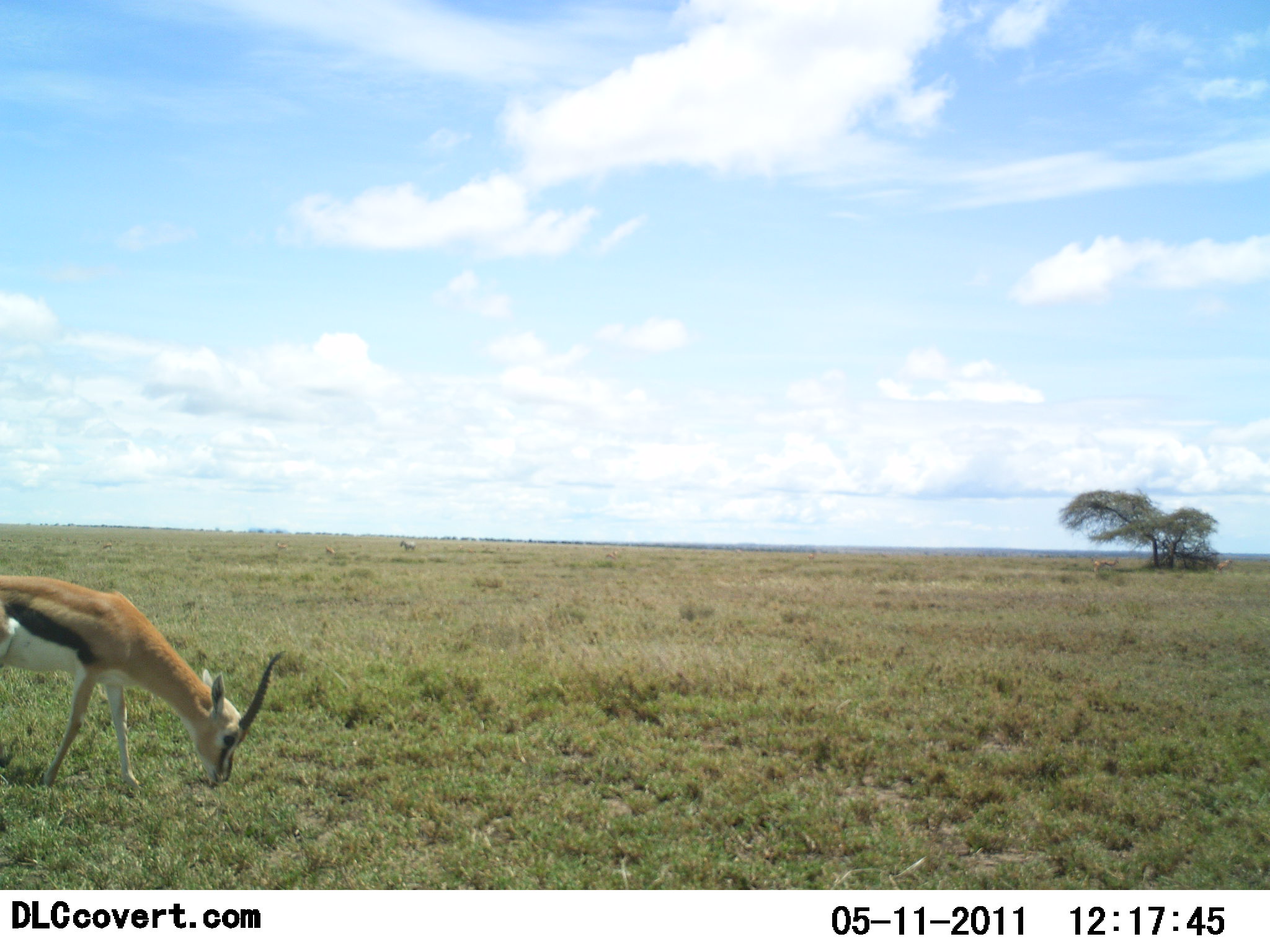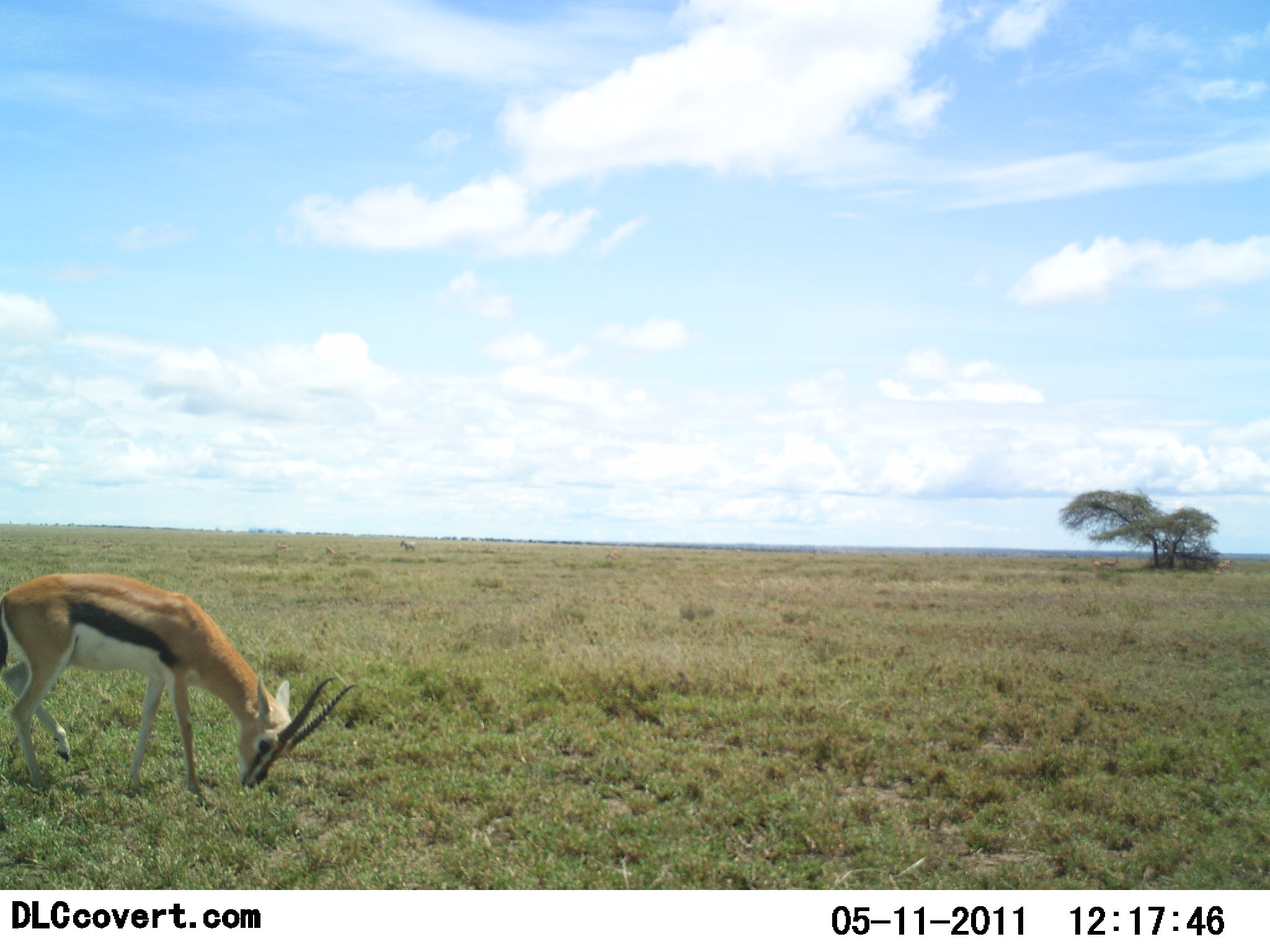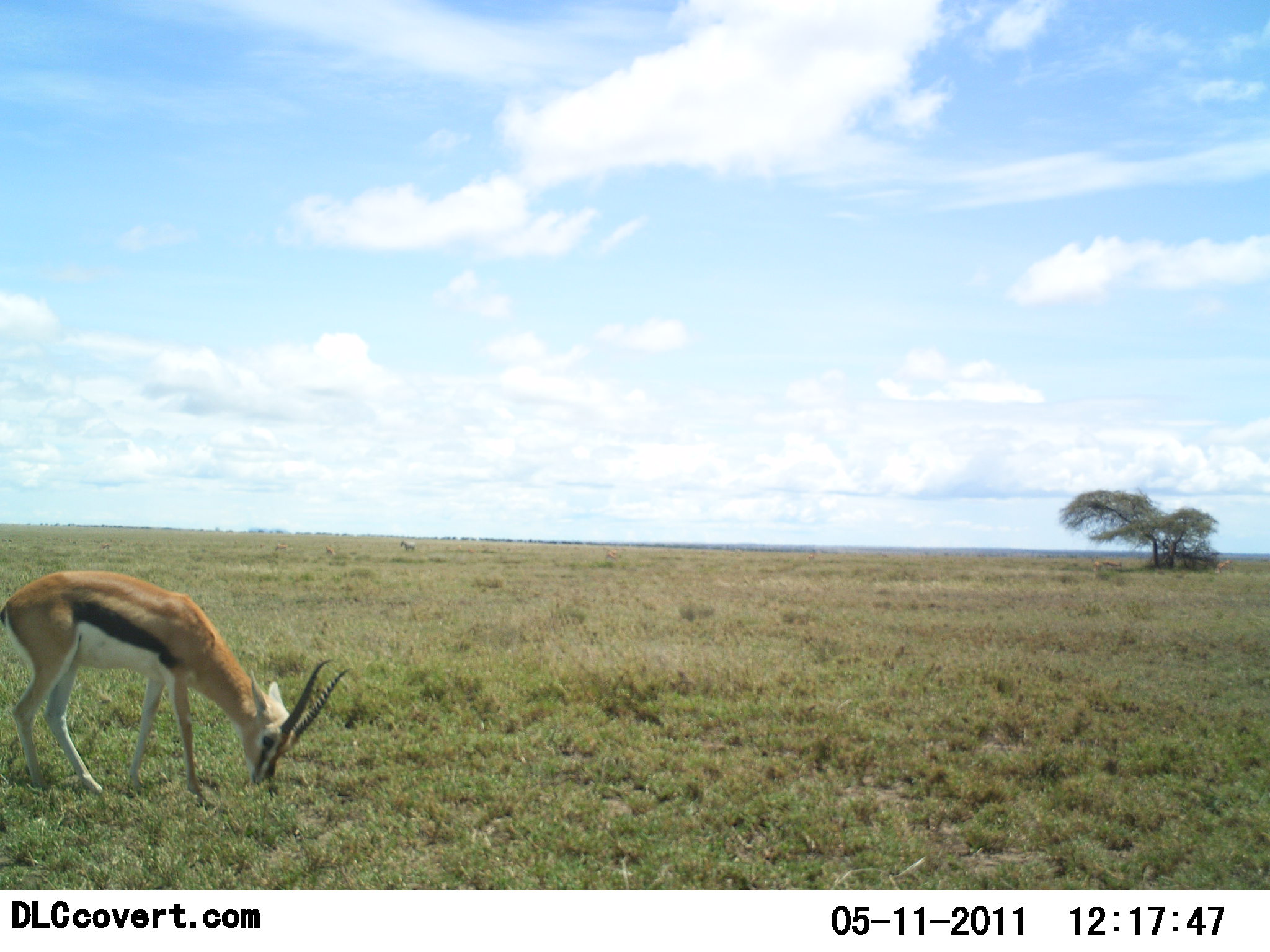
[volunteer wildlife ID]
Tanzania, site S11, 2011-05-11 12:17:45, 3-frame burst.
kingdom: Animalia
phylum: Chordata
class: Mammalia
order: Artiodactyla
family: Bovidae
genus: Eudorcas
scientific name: Eudorcas thomsonii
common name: thomson's gazelle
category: gazellethomsons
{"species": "gazellethomsons (thomson's gazelle) (Eudorcas thomsonii)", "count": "1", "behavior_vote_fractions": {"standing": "18%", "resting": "0%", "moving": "9%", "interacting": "0%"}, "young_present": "0%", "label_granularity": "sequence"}